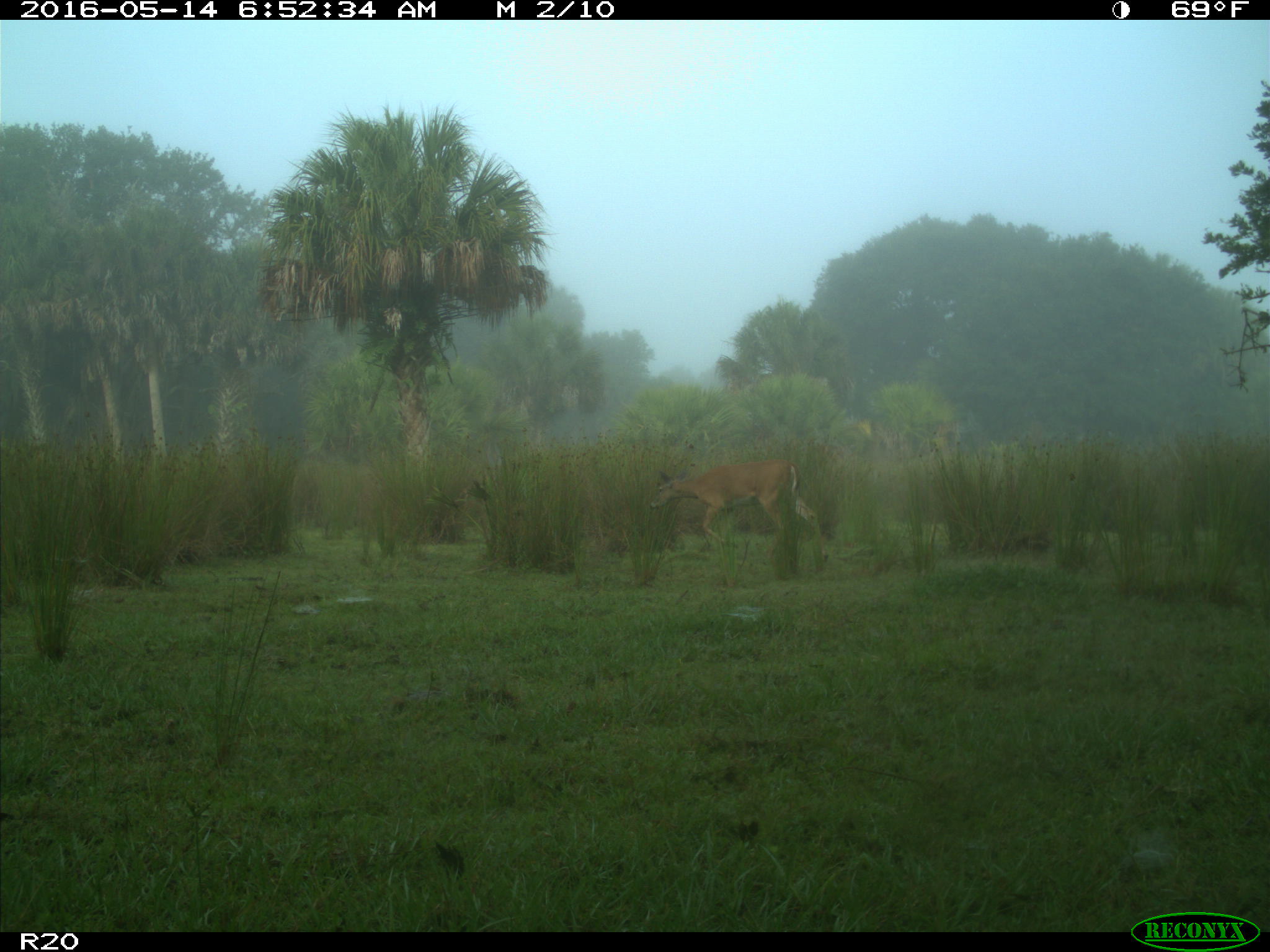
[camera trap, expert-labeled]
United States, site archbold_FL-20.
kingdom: Animalia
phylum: Chordata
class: Mammalia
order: Artiodactyla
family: Cervidae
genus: Odocoileus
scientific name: Odocoileus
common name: deer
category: unidentified deer